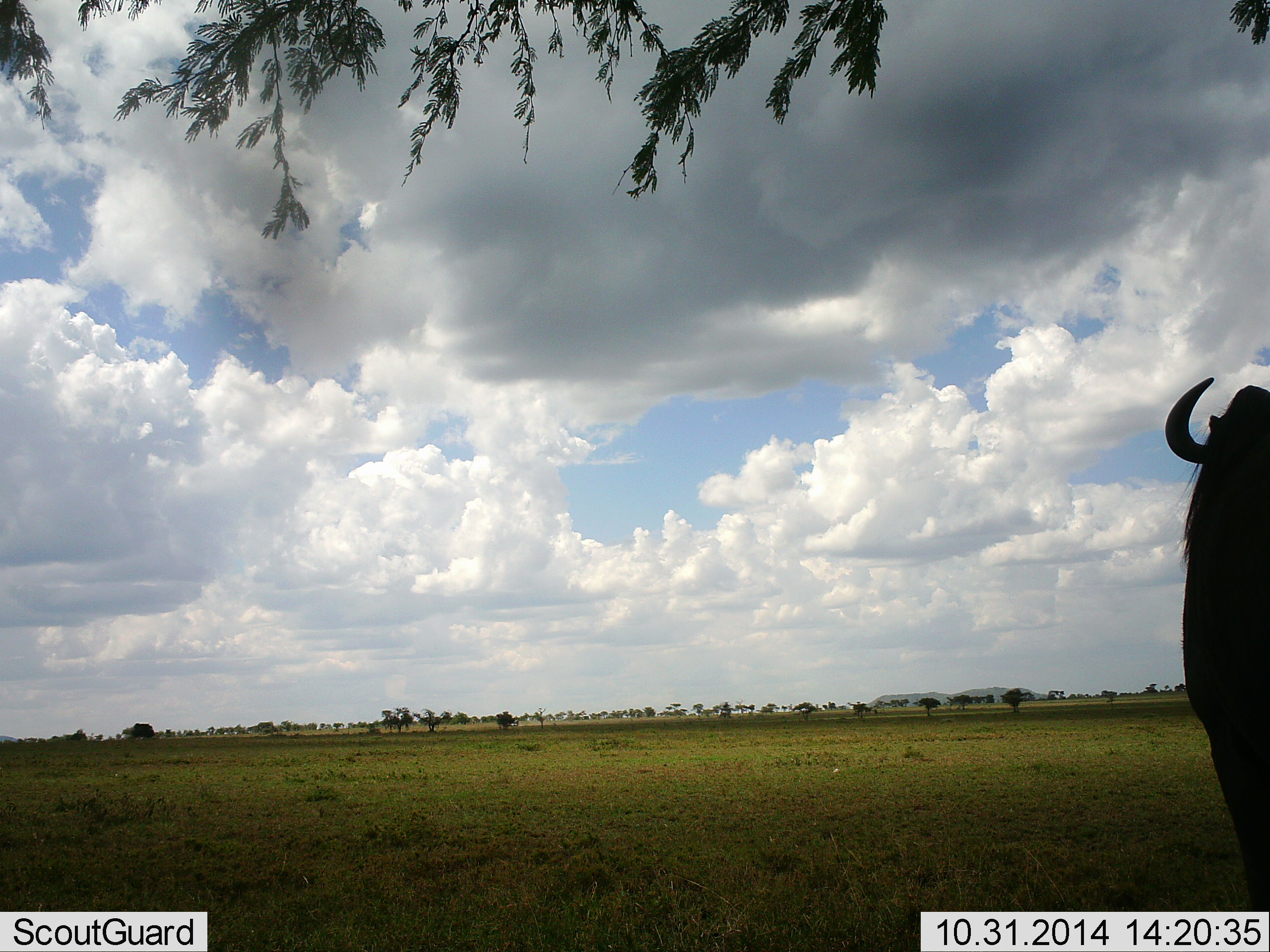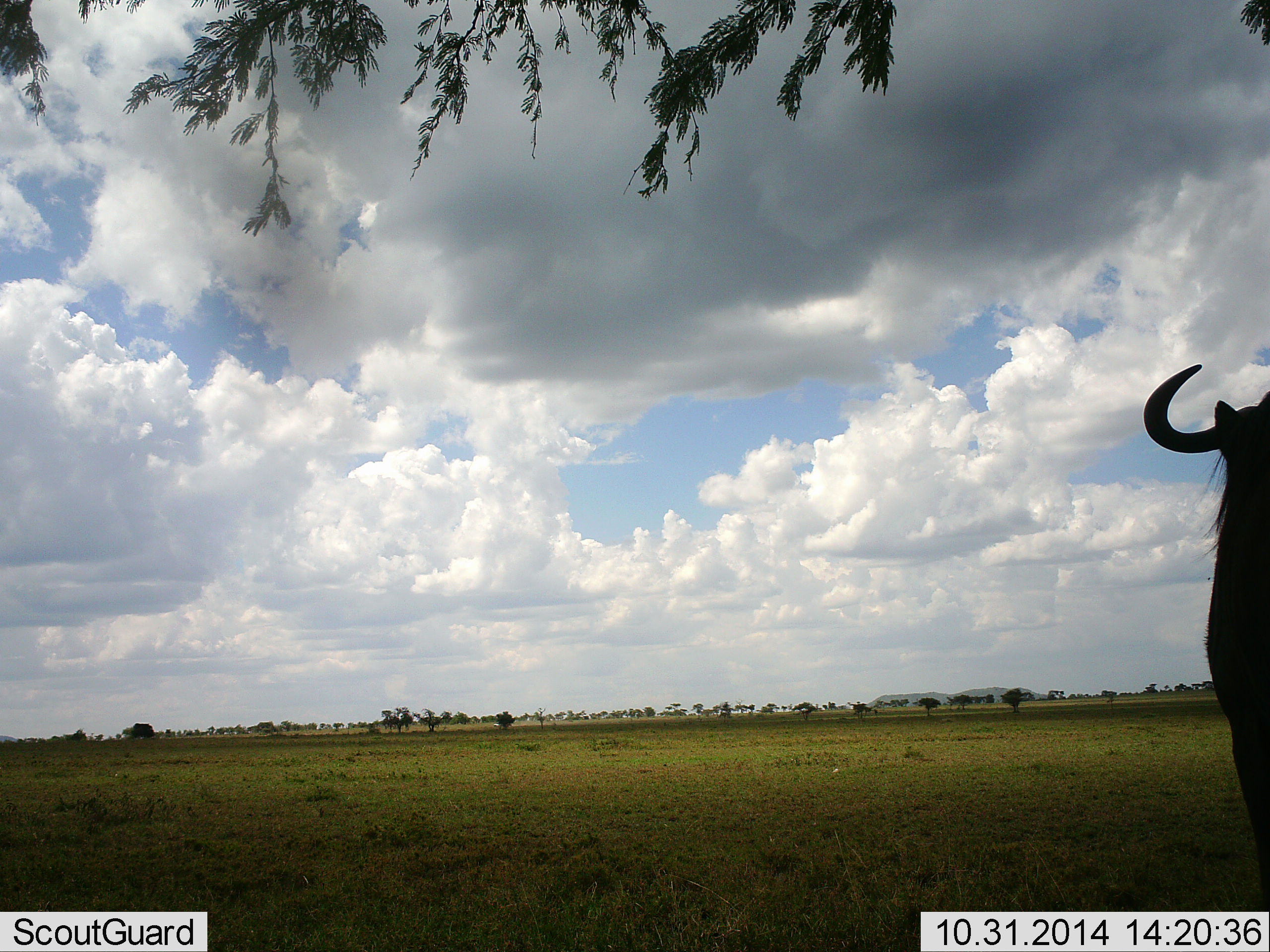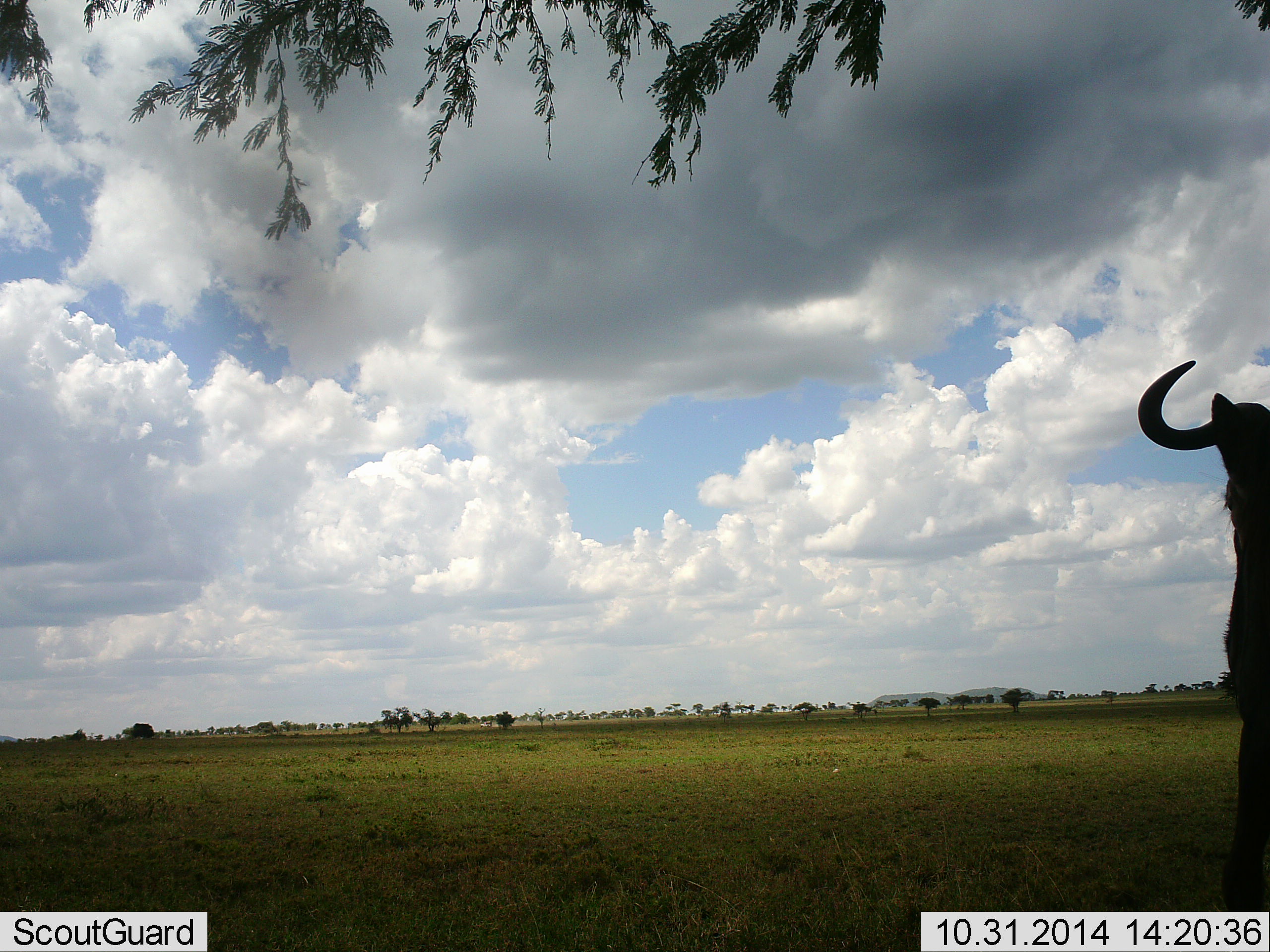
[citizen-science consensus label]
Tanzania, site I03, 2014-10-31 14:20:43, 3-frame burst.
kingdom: Animalia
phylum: Chordata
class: Mammalia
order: Artiodactyla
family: Bovidae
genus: Connochaetes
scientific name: Connochaetes taurinus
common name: blue wildebeest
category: wildebeest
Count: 1.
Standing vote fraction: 90%.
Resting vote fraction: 0%.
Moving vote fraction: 10%.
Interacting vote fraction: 0%.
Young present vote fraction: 0%.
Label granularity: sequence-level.